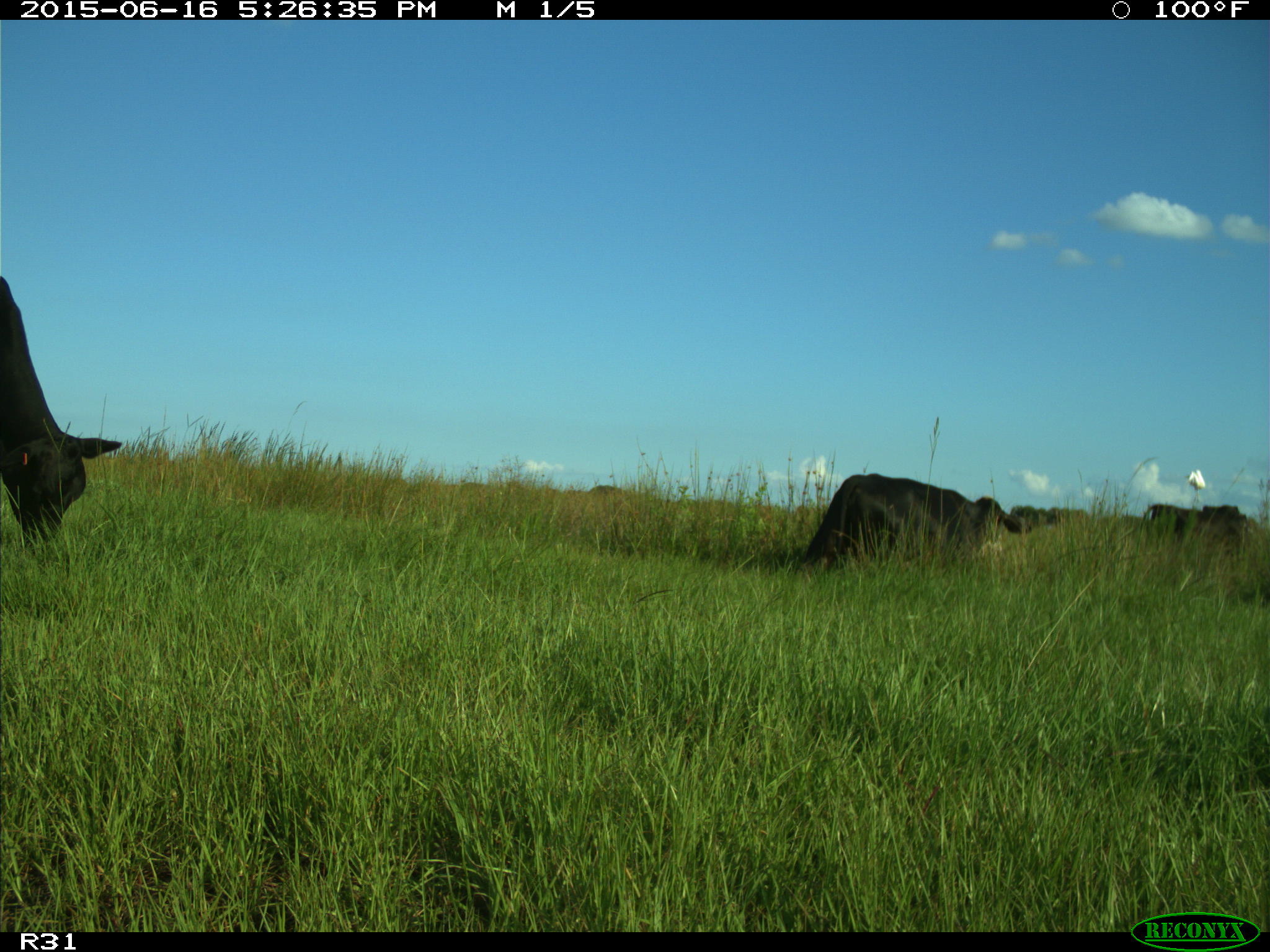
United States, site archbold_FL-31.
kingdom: Animalia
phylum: Chordata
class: Mammalia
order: Artiodactyla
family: Bovidae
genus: Bos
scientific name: Bos taurus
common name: domestic cow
Bos taurus (domestic cow).